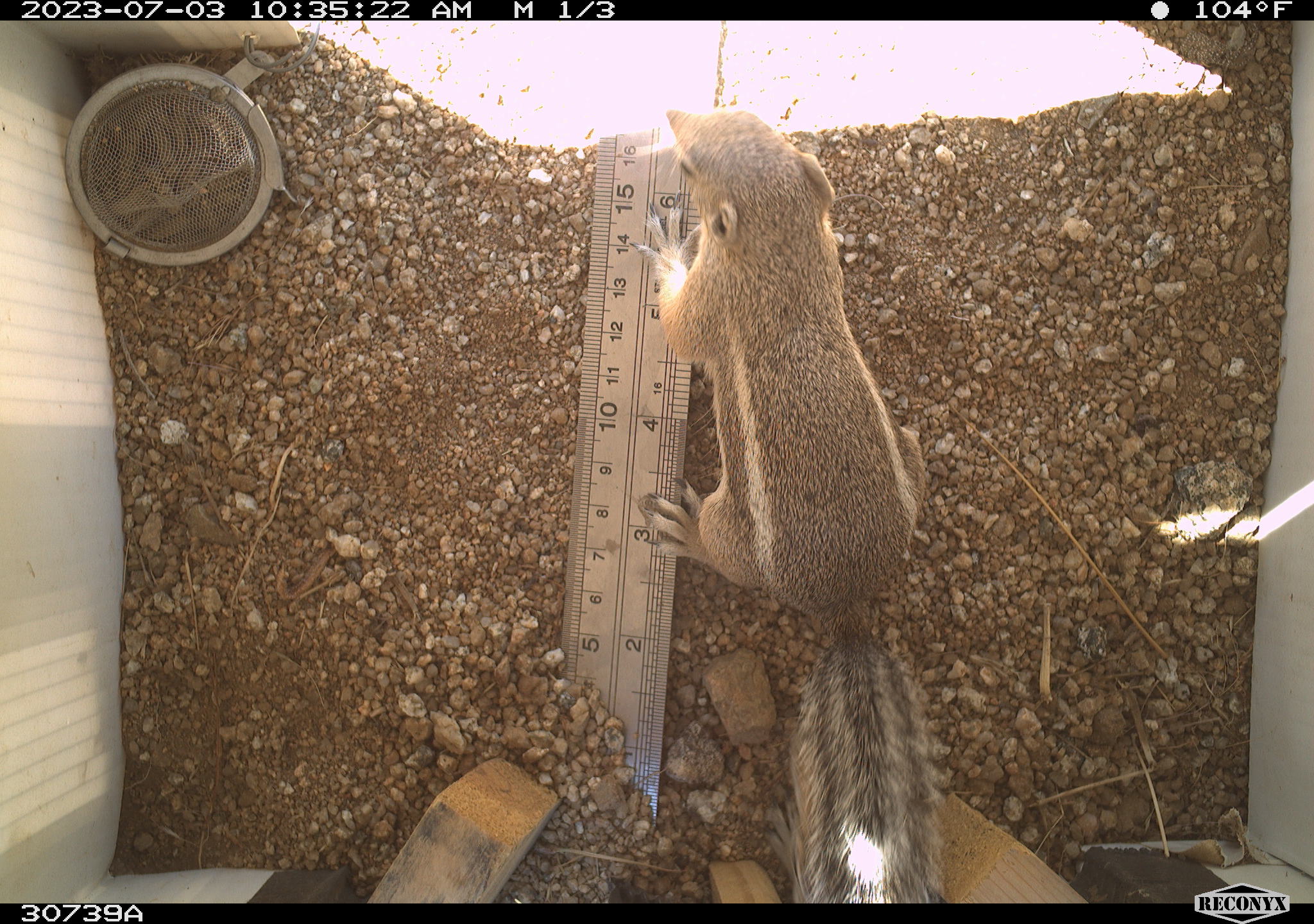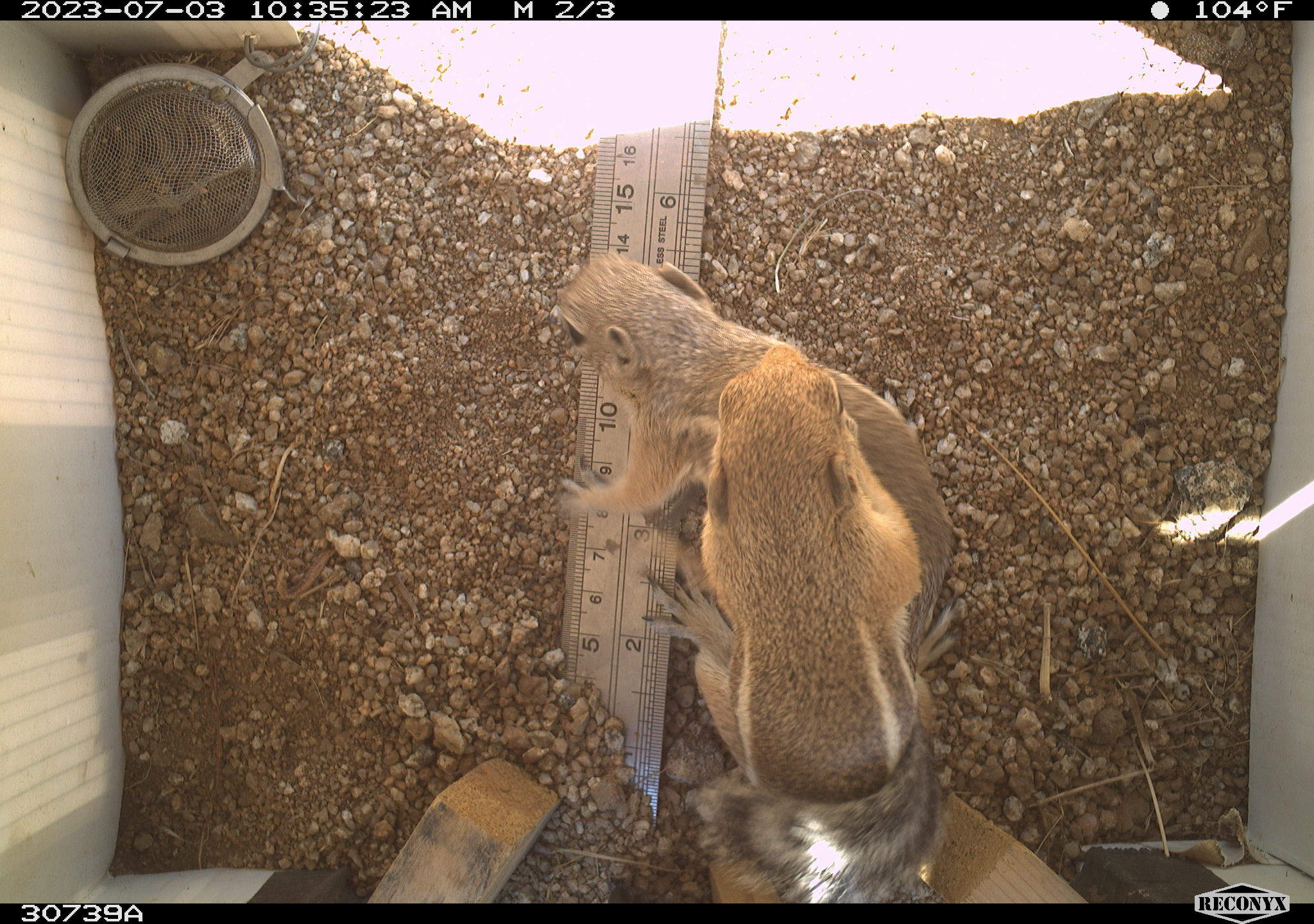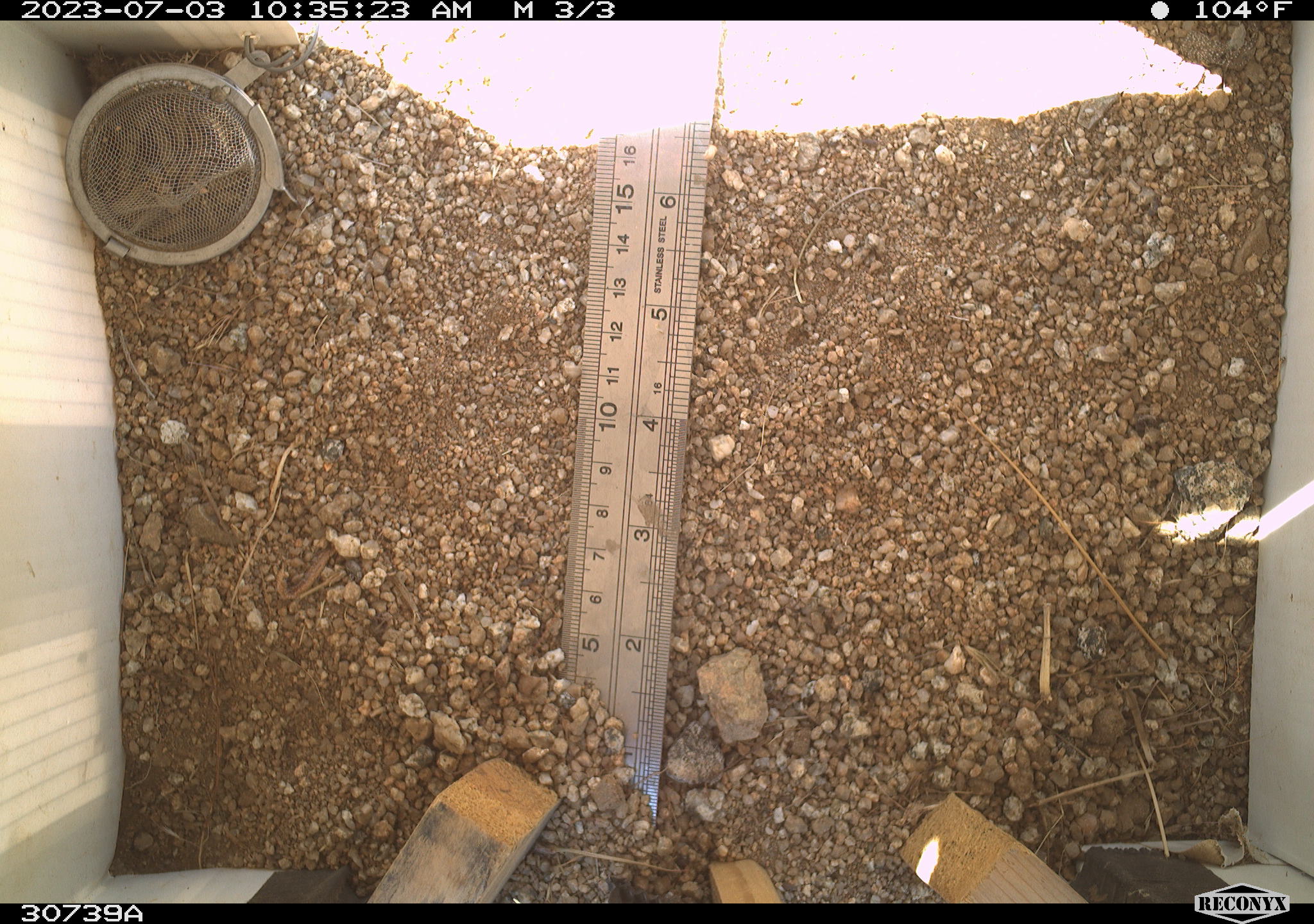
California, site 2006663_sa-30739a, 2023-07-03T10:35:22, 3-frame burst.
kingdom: Animalia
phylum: Chordata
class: Mammalia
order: Rodentia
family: Sciuridae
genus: Ammospermophilus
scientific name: Ammospermophilus leucurus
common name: white-tailed antelope squirrel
White-tailed antelope squirrel (Ammospermophilus leucurus).